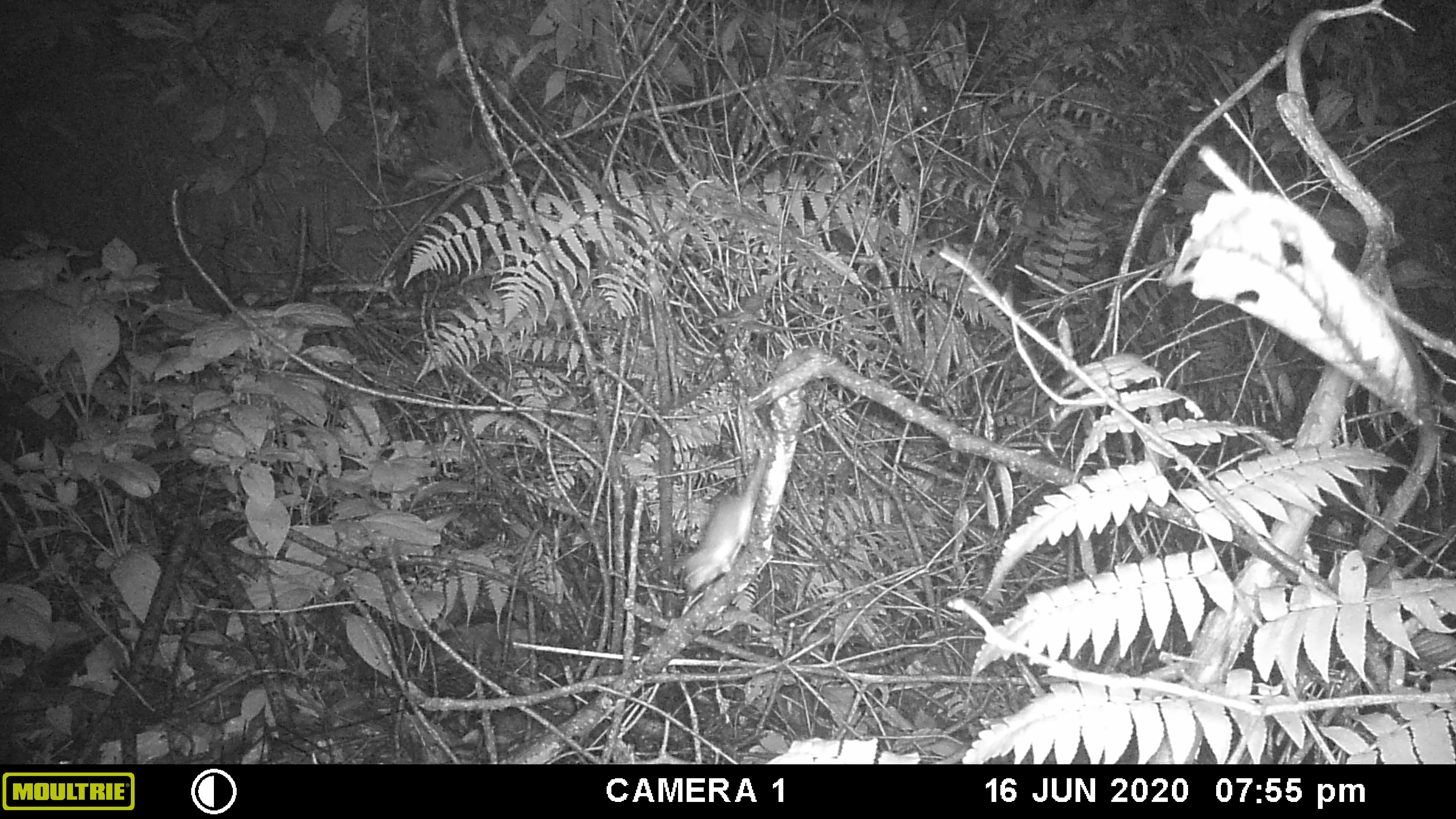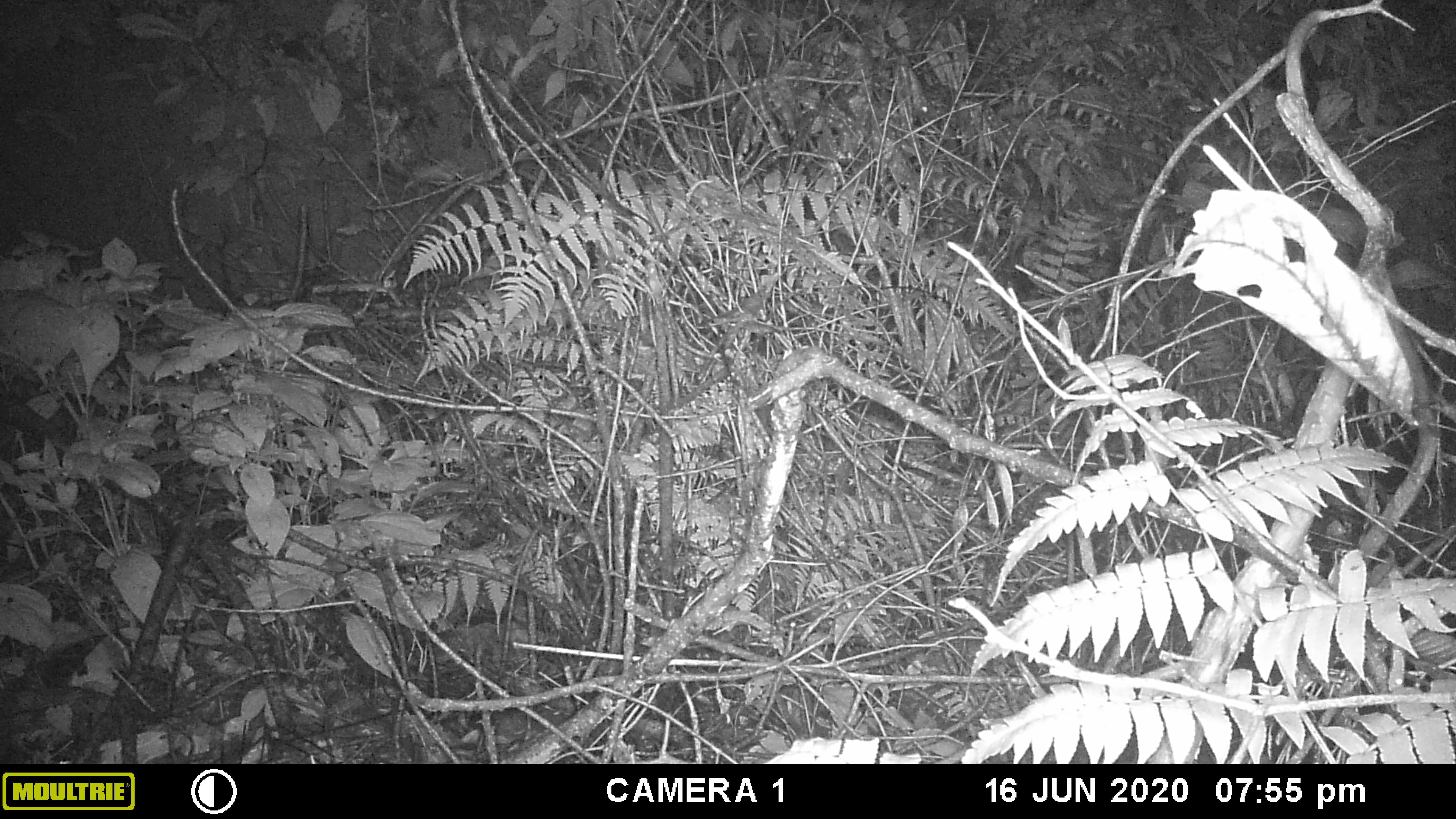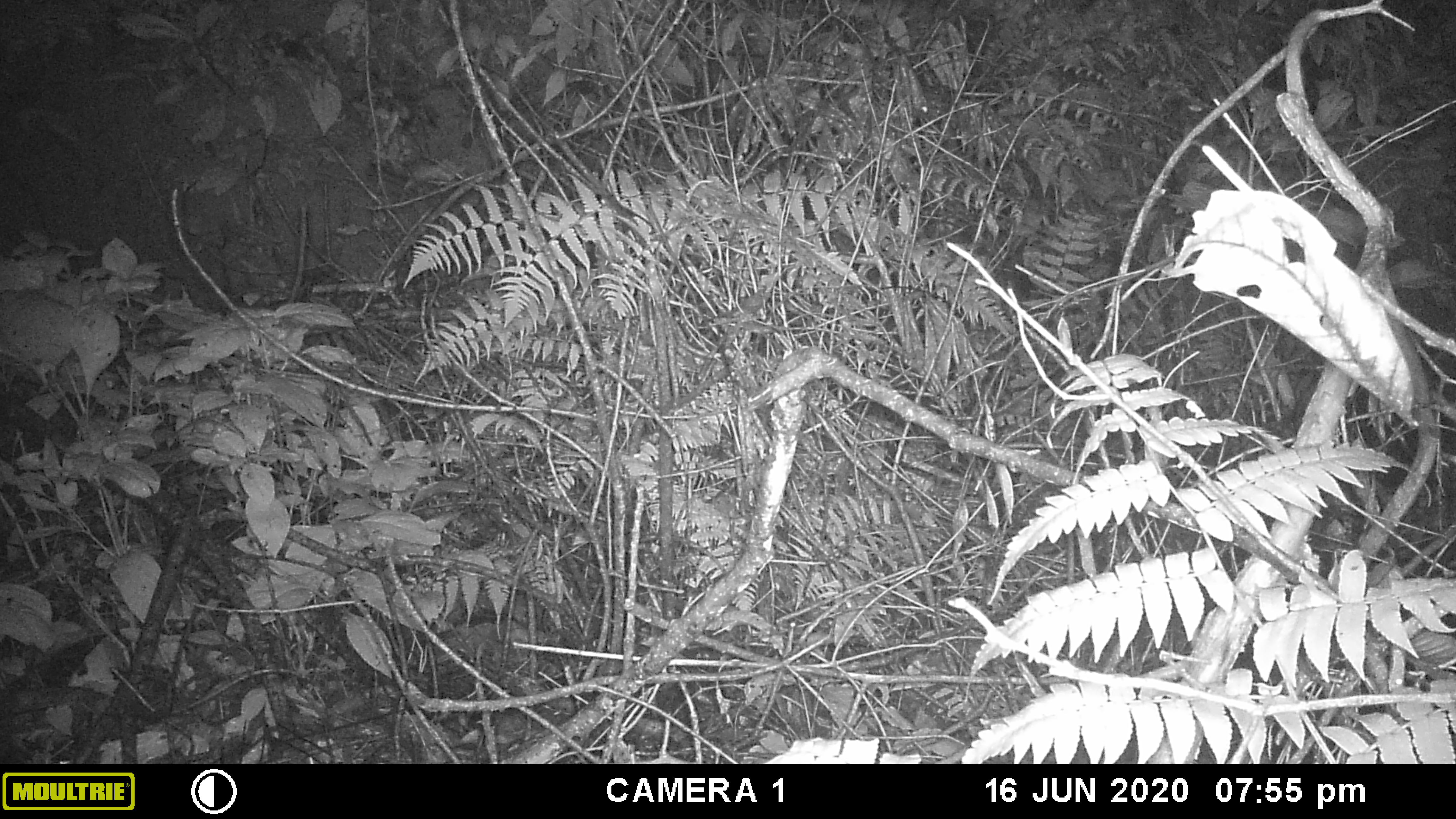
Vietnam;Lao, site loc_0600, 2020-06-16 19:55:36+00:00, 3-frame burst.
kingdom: Animalia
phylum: Chordata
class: Mammalia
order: Rodentia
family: Muridae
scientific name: Muridae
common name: old-world mice and rats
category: unidentified murid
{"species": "unidentified murid (old-world mice and rats) (Muridae)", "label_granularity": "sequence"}